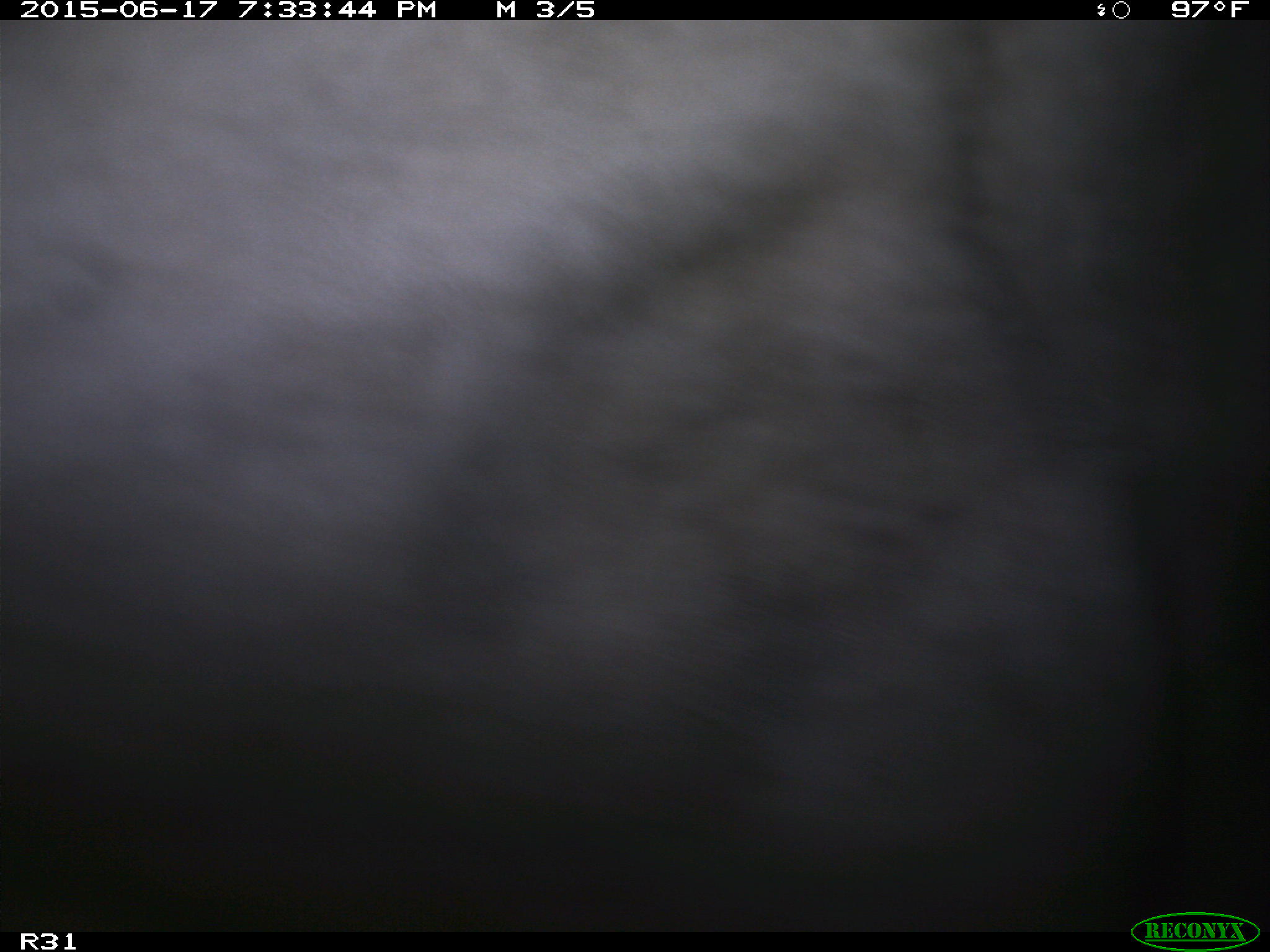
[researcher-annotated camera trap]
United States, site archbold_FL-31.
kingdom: Animalia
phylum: Chordata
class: Mammalia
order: Artiodactyla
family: Bovidae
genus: Bos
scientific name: Bos taurus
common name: domestic cow